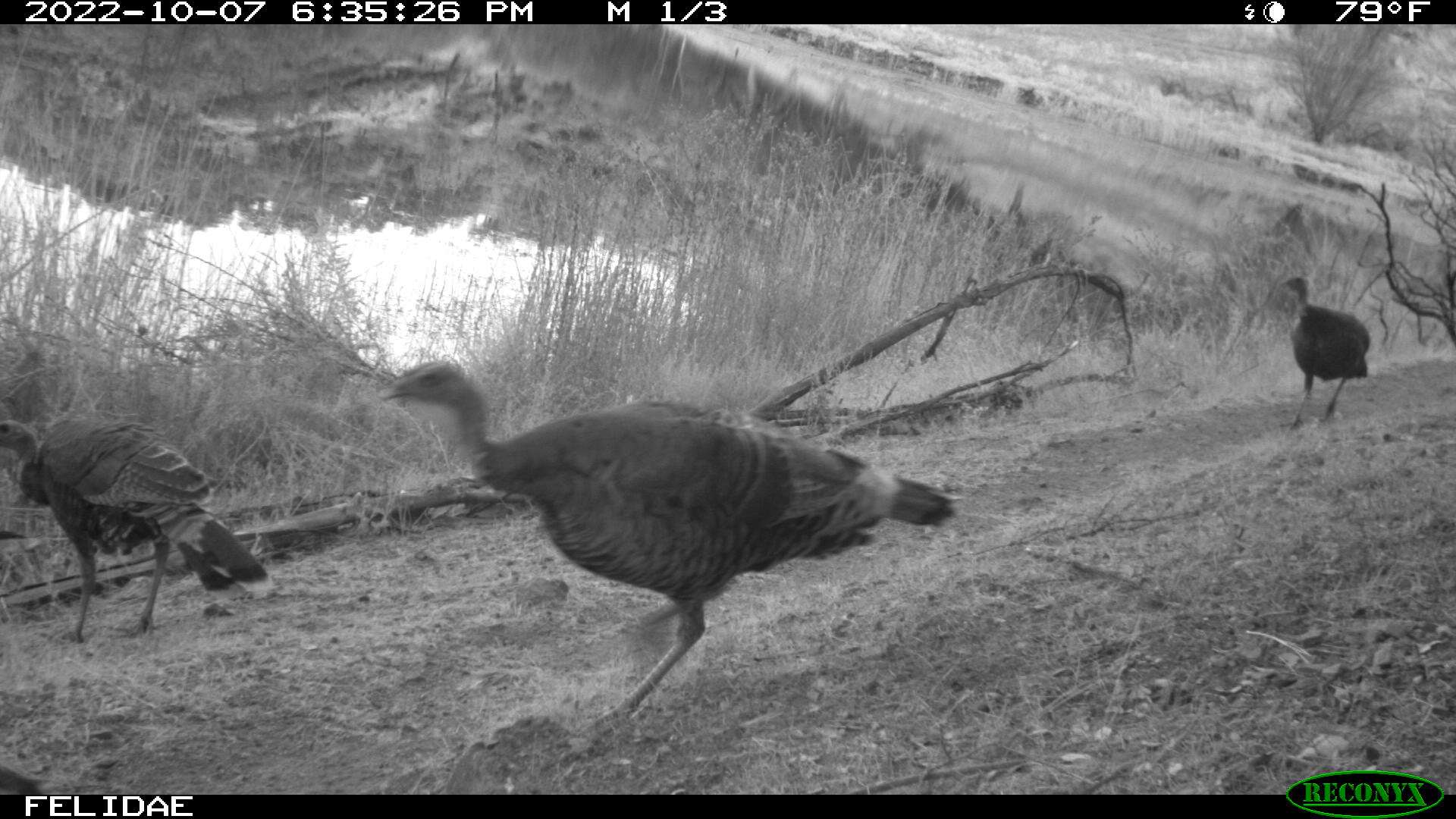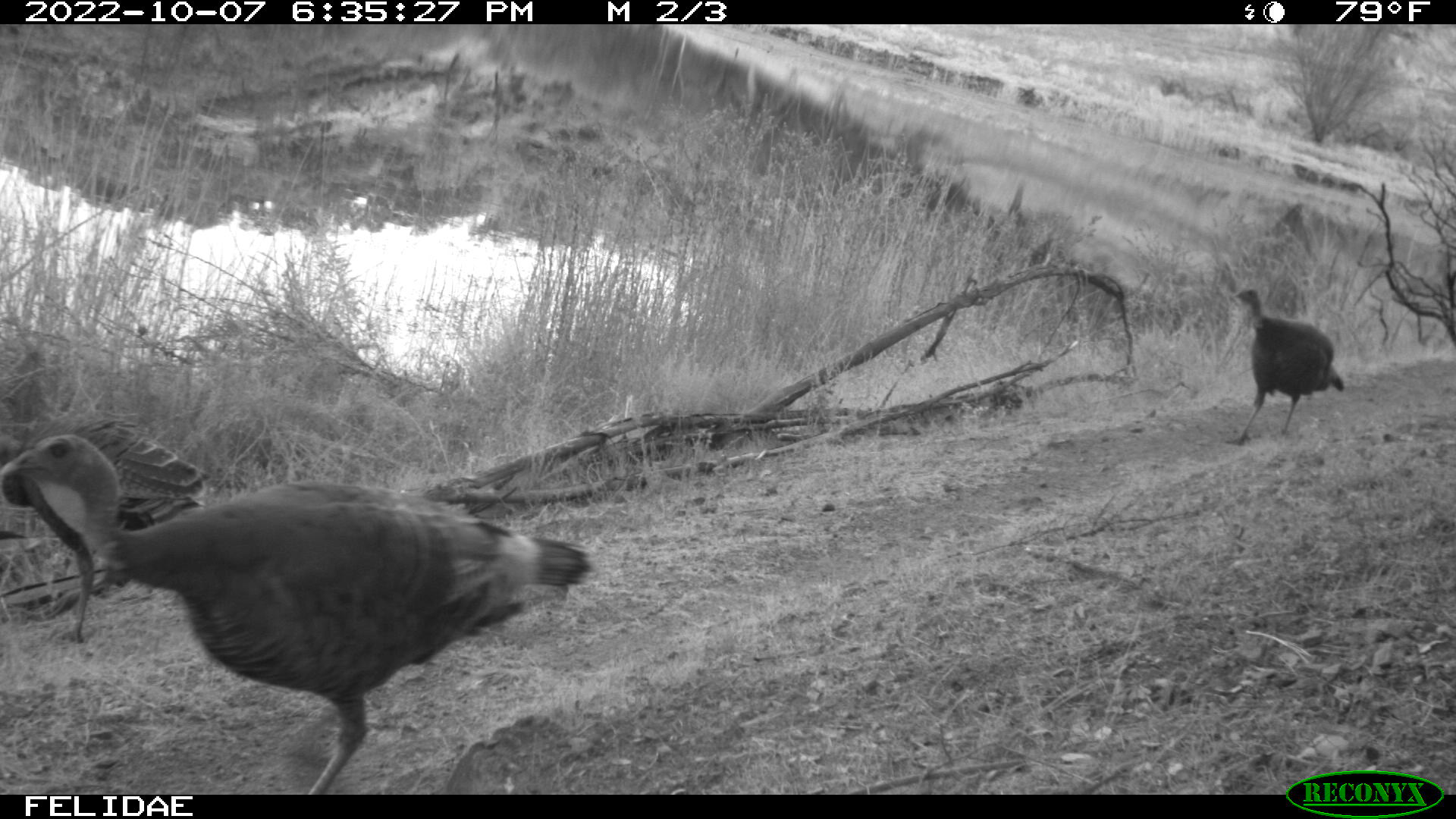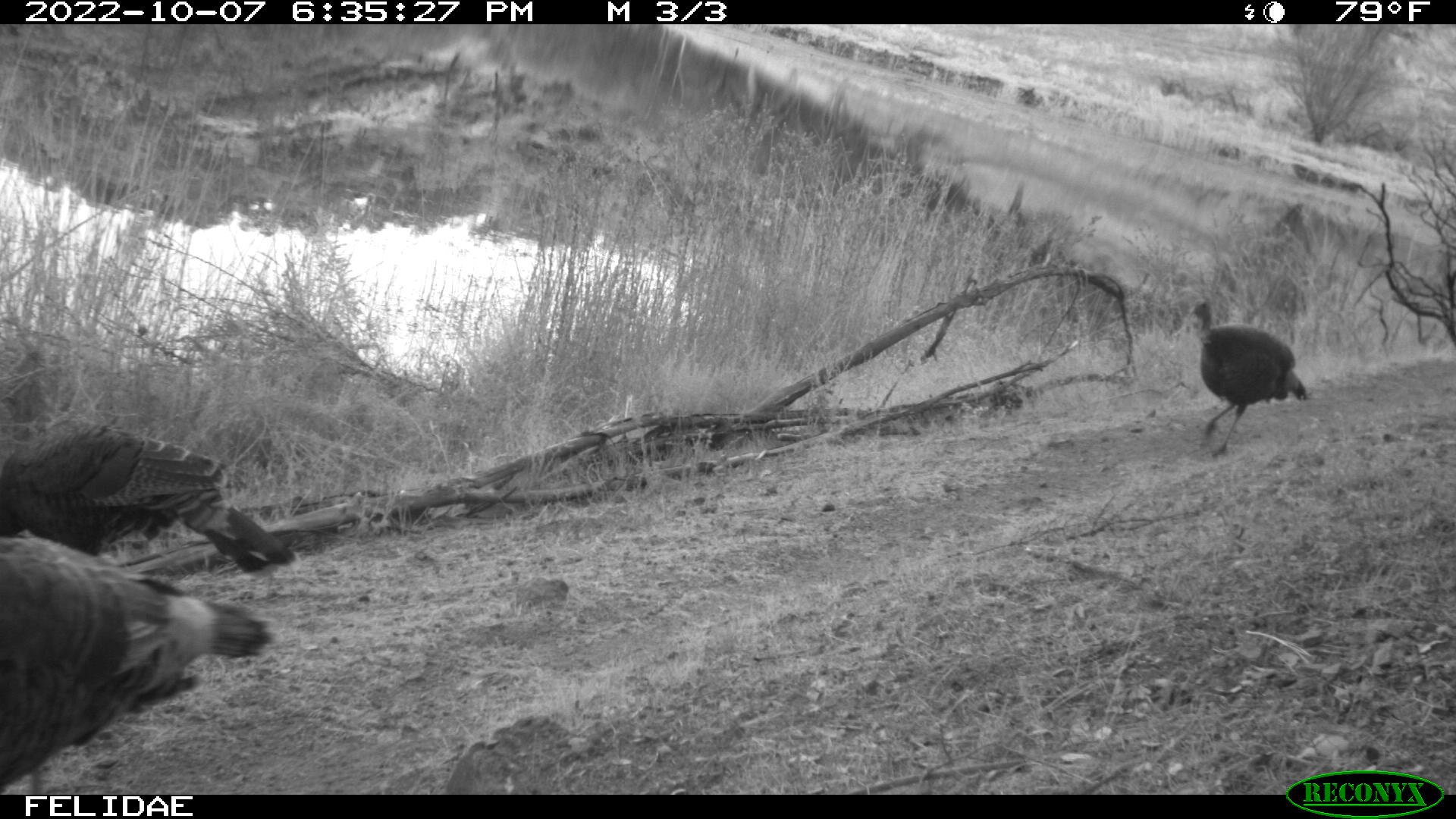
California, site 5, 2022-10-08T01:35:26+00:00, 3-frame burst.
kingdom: Animalia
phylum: Chordata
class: Aves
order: Galliformes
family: Phasianidae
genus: Meleagris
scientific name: Meleagris gallopavo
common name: turkey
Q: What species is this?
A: Turkey (Meleagris gallopavo).